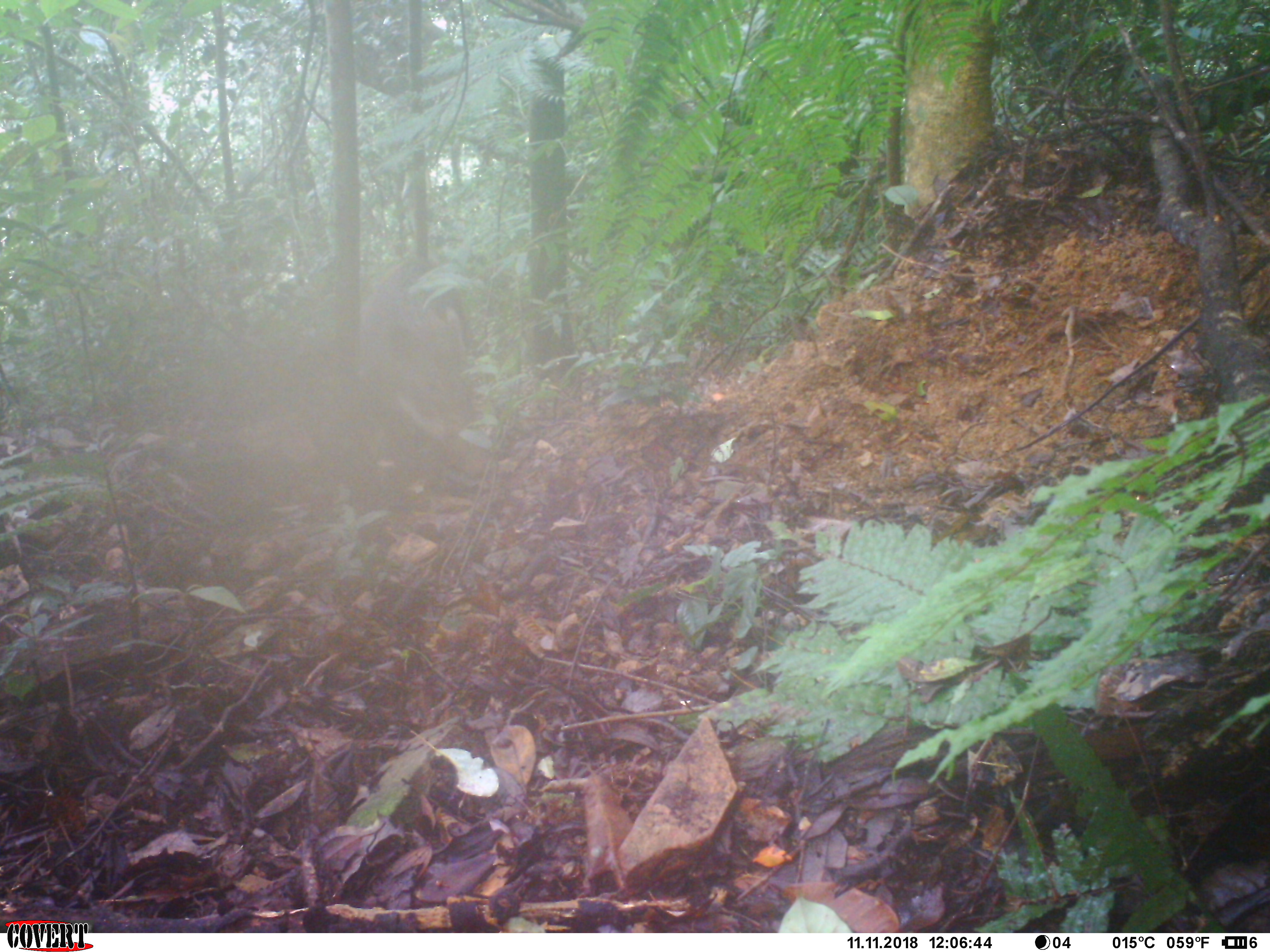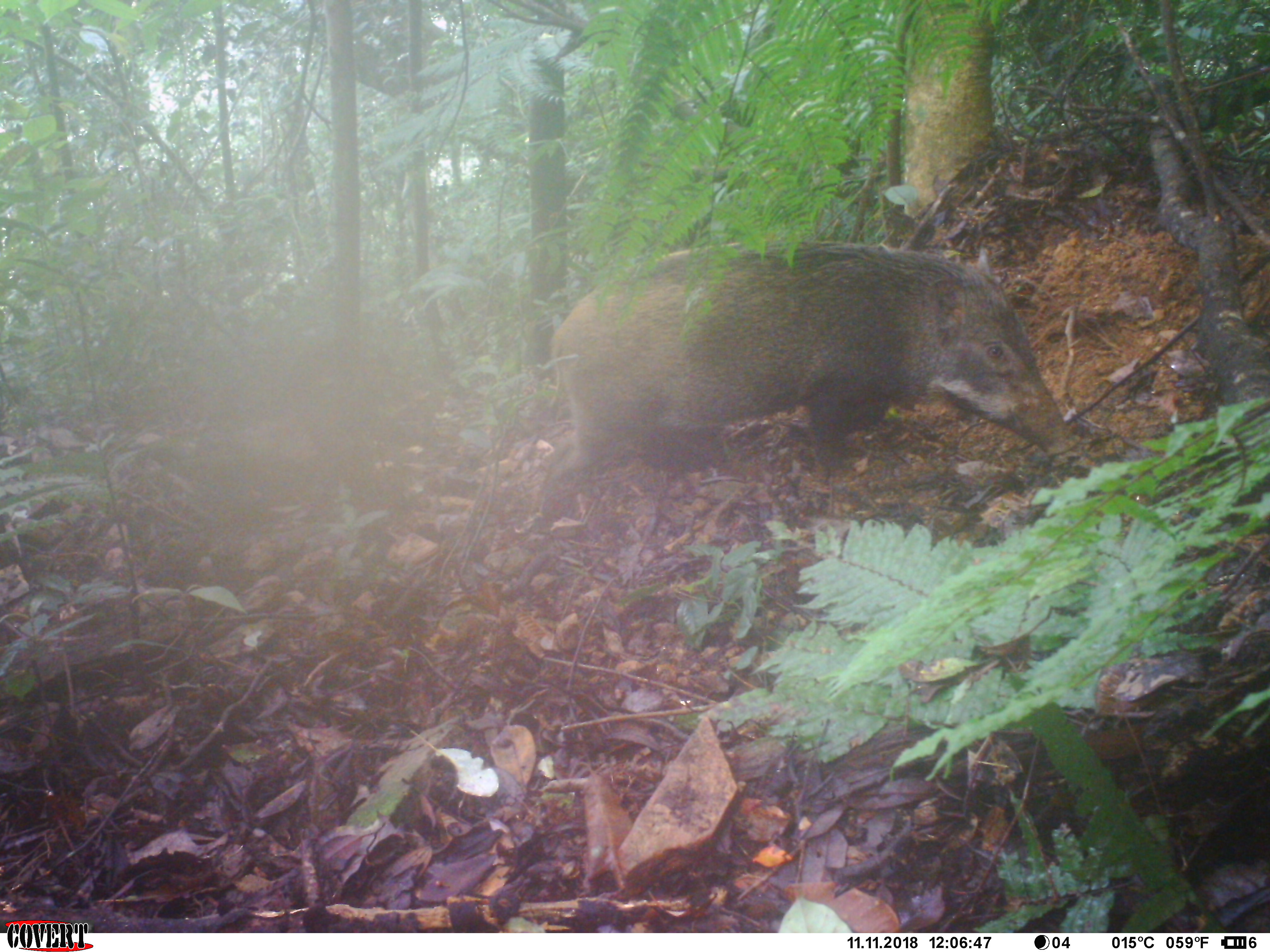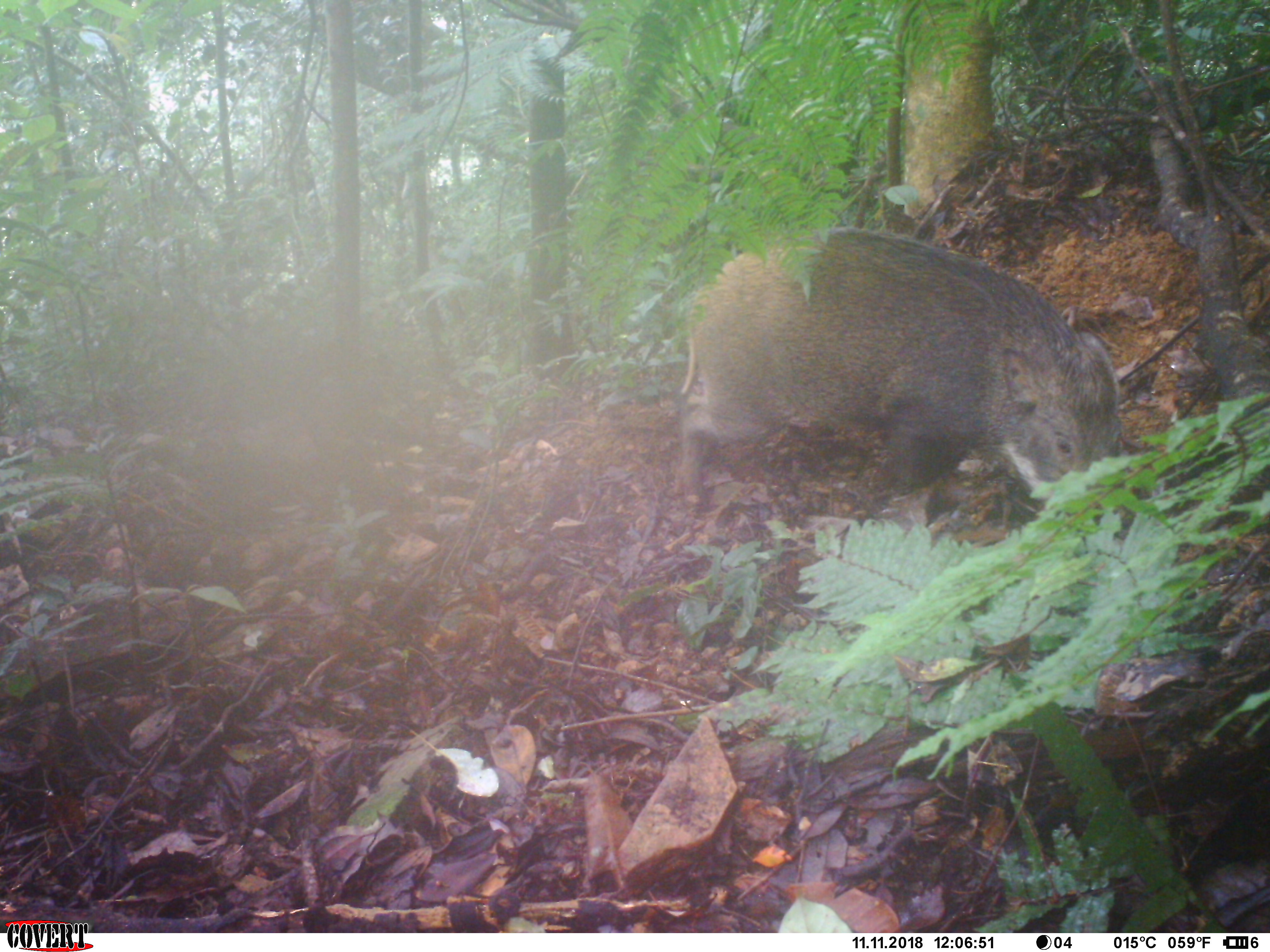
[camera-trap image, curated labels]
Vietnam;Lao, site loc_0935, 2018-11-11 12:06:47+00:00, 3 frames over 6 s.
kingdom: Animalia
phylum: Chordata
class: Mammalia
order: Artiodactyla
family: Suidae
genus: Sus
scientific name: Sus scrofa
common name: eurasian wild pig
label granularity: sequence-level